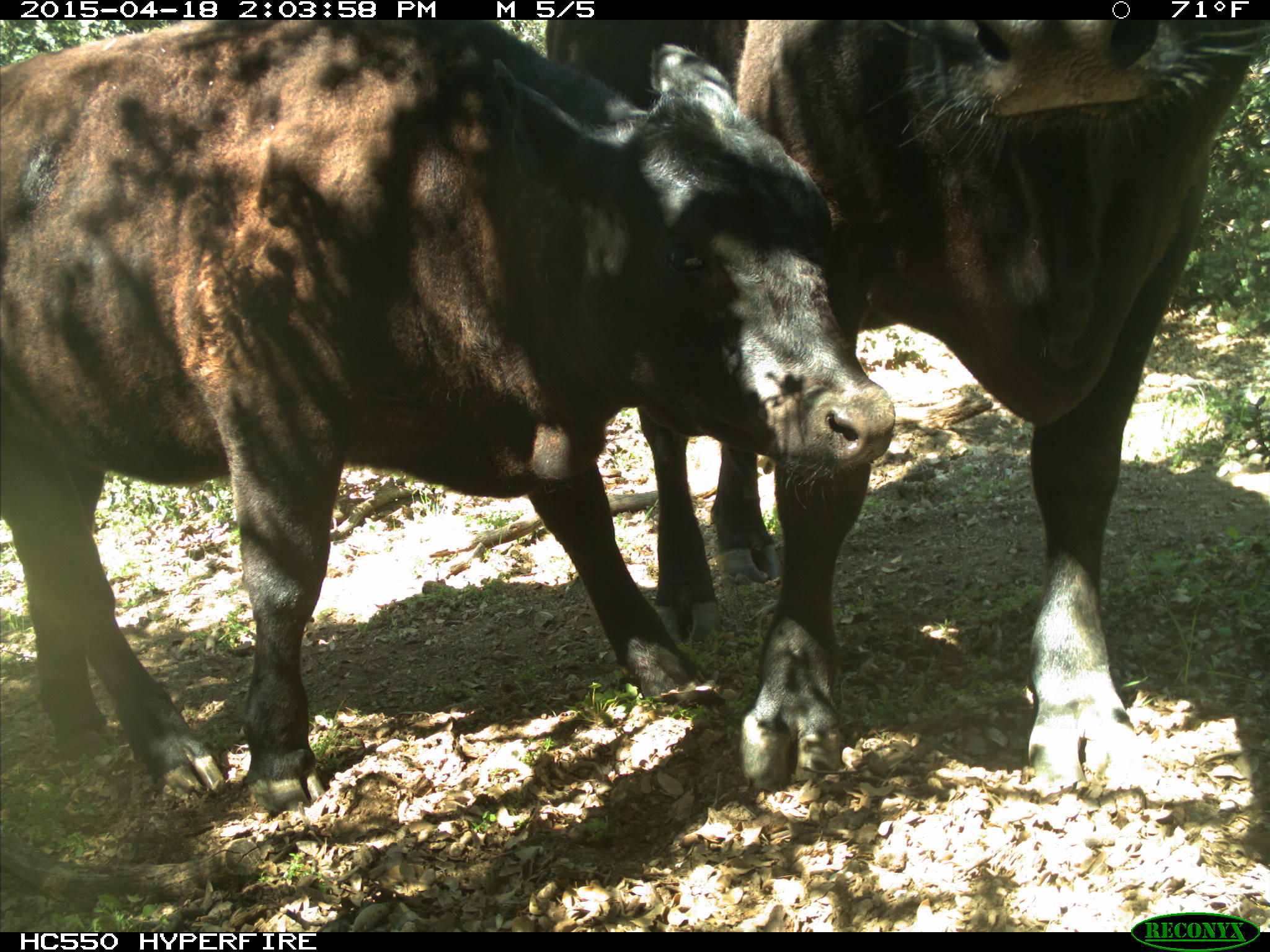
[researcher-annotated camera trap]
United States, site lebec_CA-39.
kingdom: Animalia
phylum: Chordata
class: Mammalia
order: Artiodactyla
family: Bovidae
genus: Bos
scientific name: Bos taurus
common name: domestic cow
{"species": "Bos taurus (domestic cow)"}